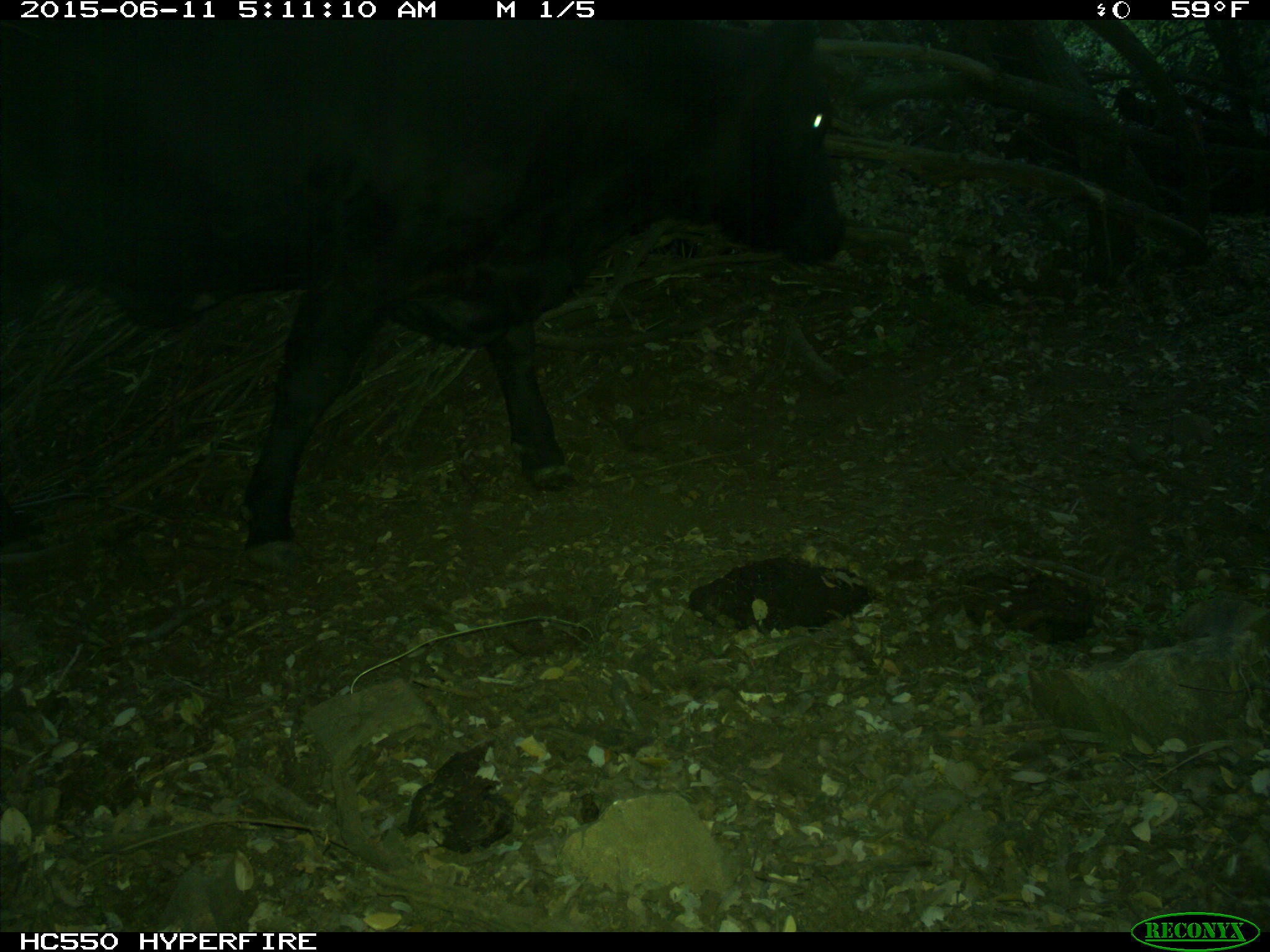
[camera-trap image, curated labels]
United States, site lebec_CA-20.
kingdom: Animalia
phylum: Chordata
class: Mammalia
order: Artiodactyla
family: Bovidae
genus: Bos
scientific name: Bos taurus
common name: domestic cow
Bos taurus (domestic cow).